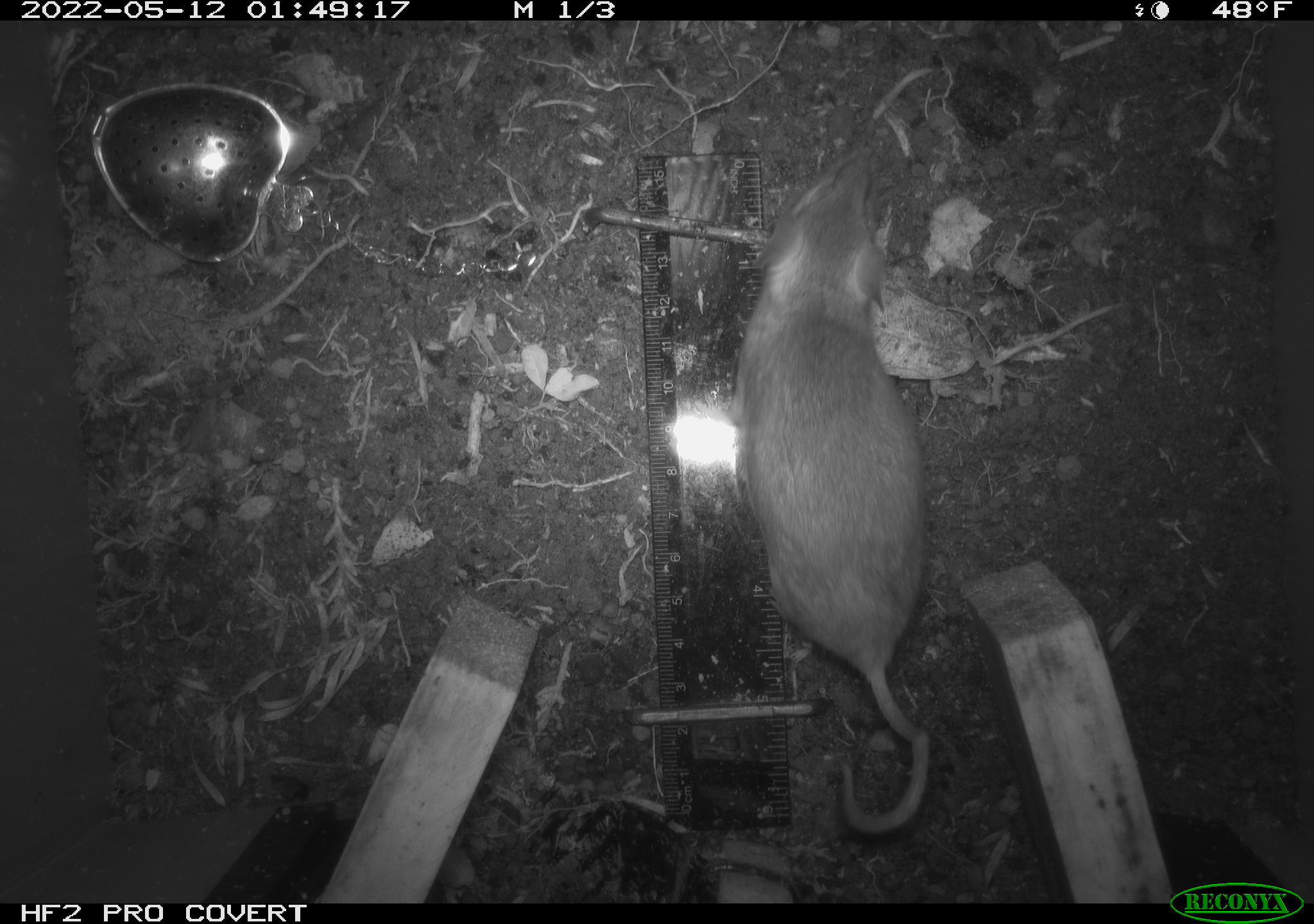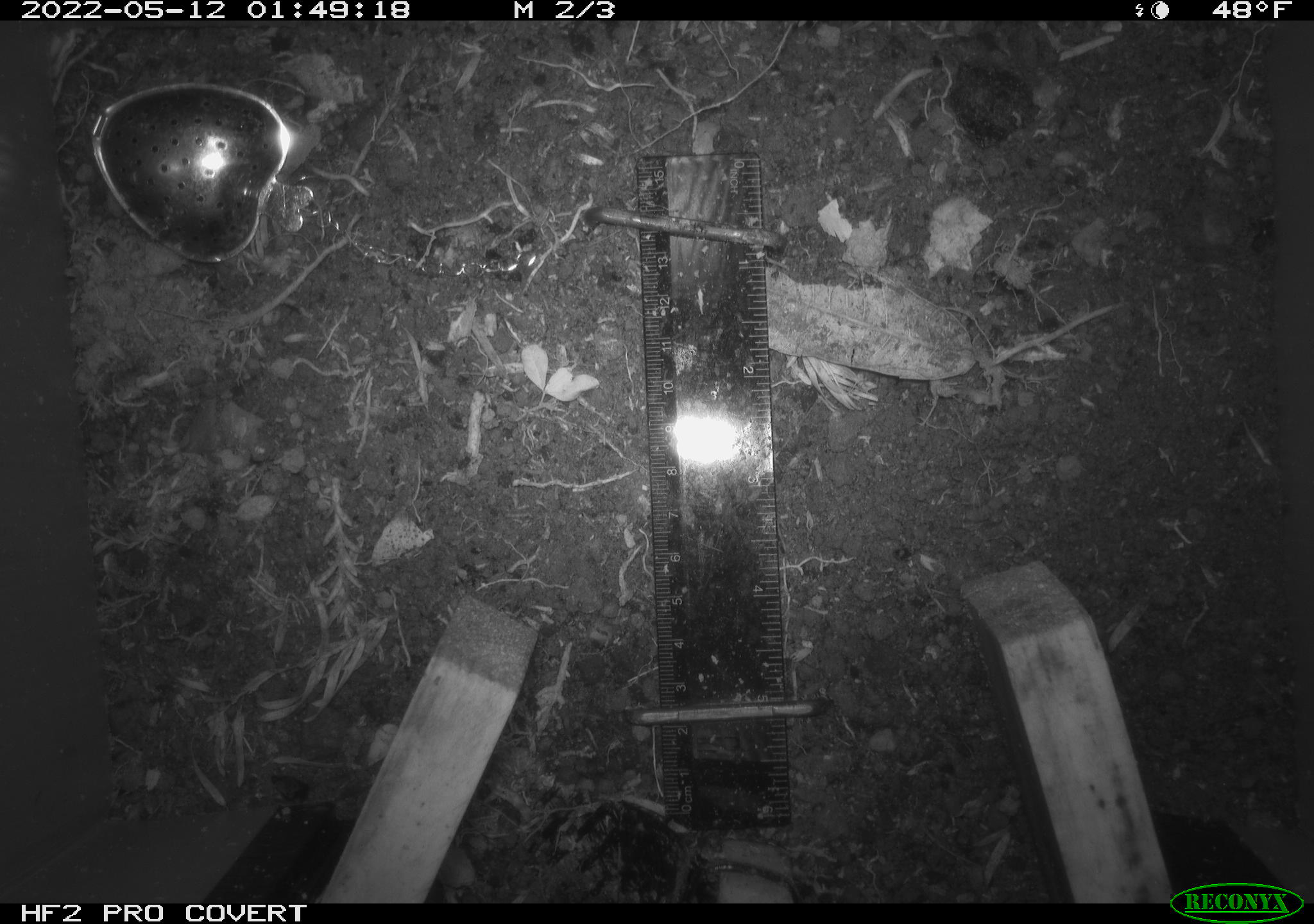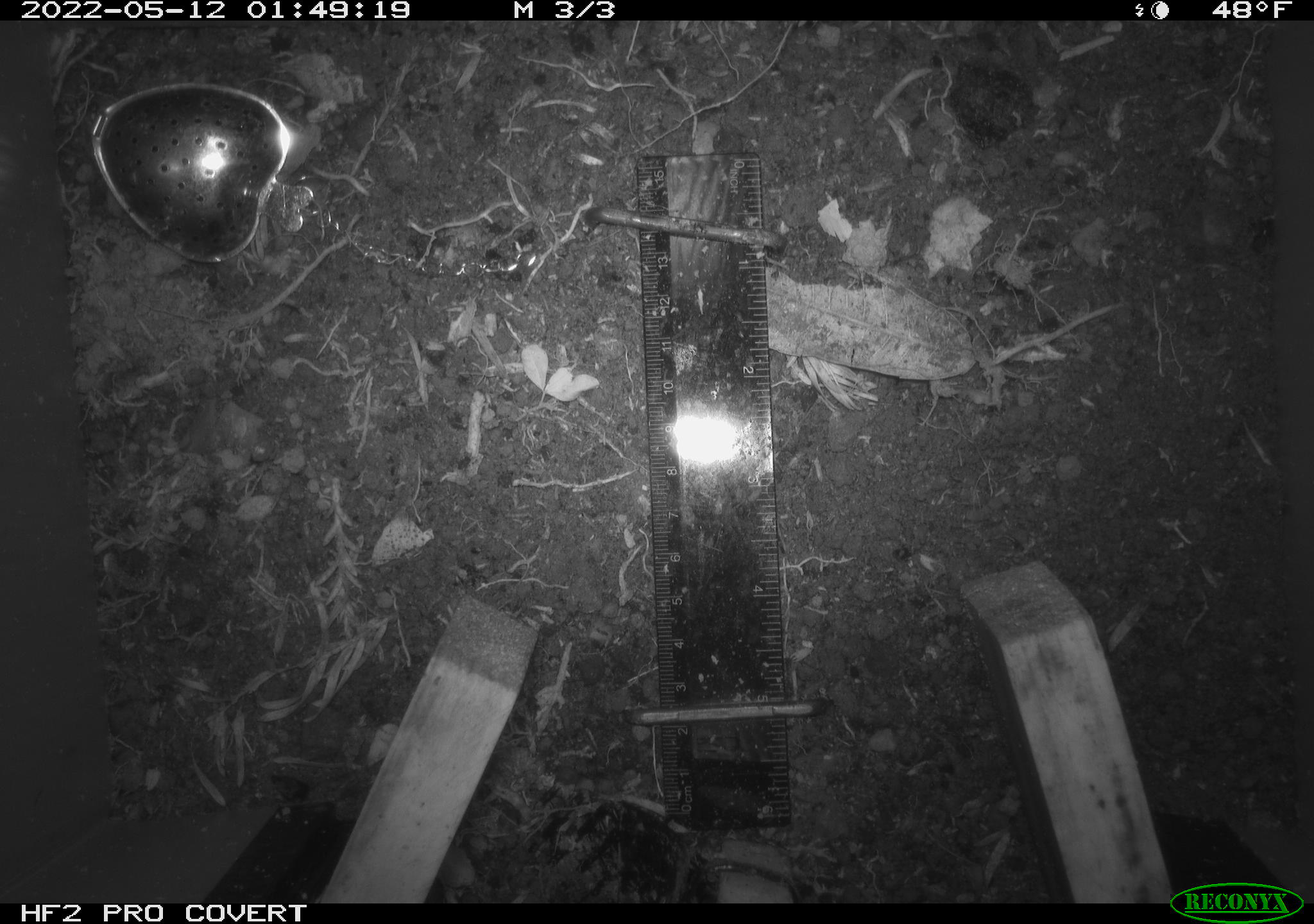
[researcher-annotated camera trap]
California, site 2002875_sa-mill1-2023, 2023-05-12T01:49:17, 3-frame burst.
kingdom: Animalia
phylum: Chordata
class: Mammalia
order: Rodentia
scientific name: Rodentia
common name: mouse species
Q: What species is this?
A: Mouse species (Rodentia).